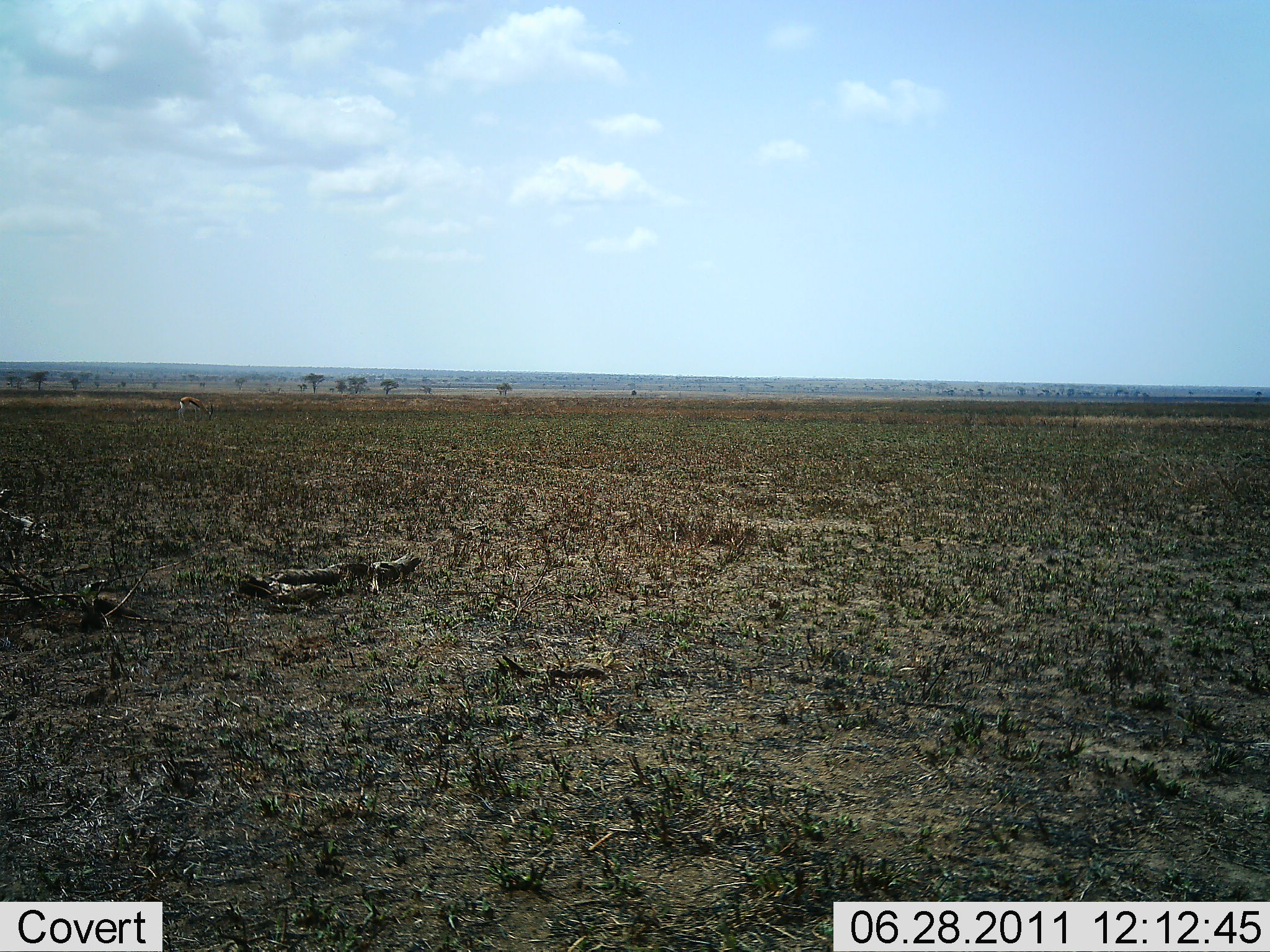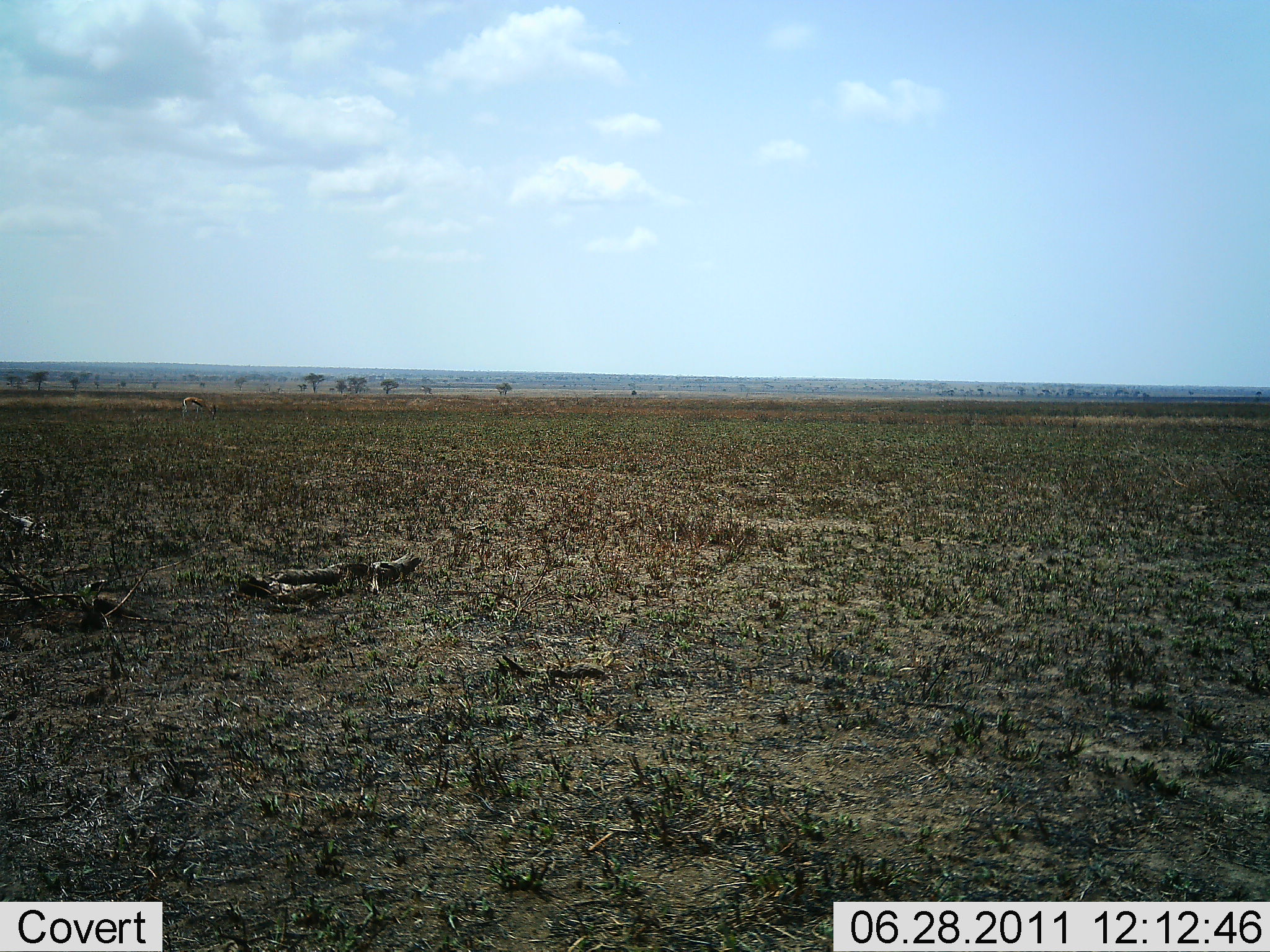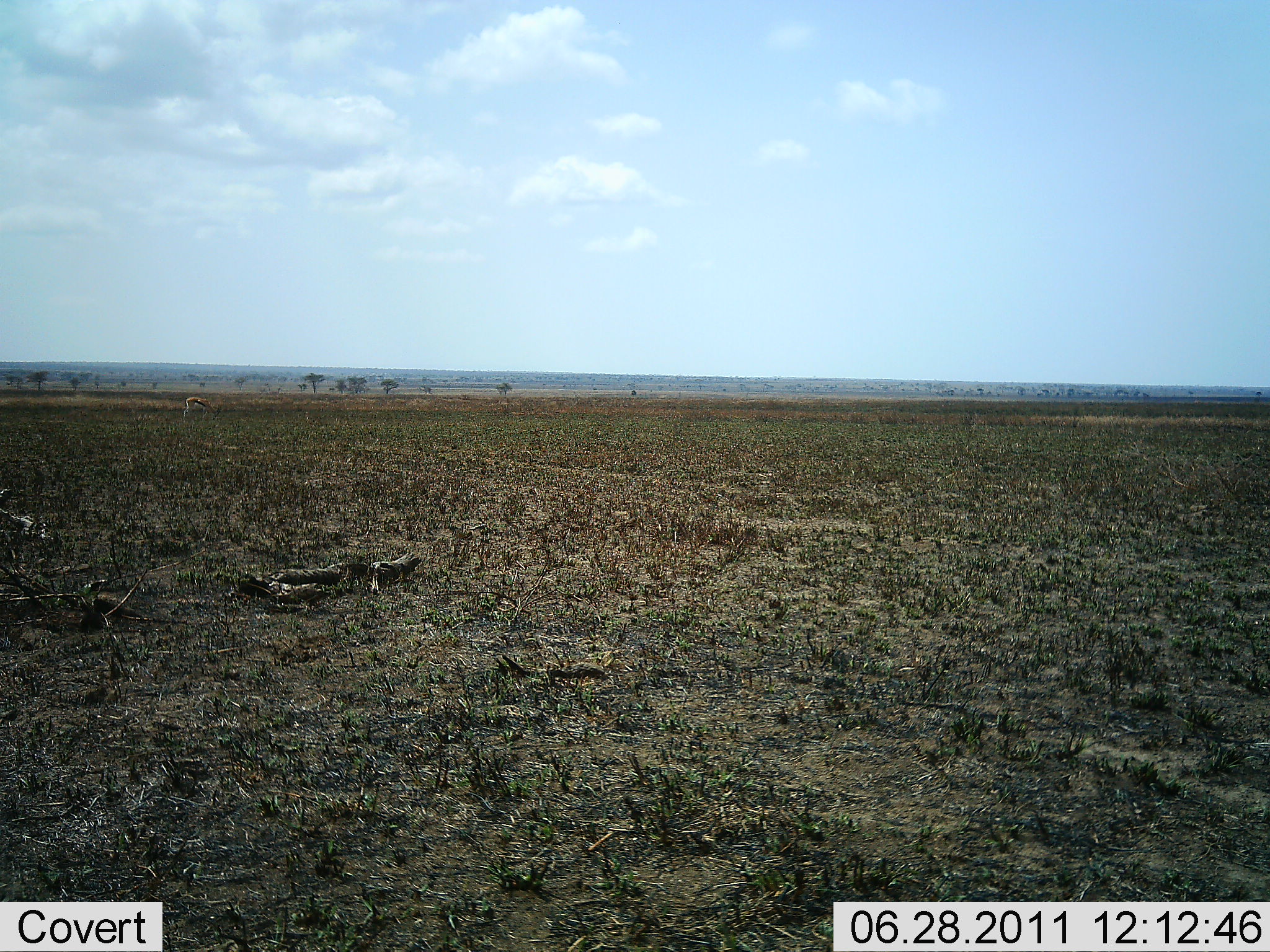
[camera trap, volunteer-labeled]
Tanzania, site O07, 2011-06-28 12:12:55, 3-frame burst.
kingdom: Animalia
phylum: Chordata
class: Mammalia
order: Artiodactyla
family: Bovidae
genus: Eudorcas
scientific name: Eudorcas thomsonii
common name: thomson's gazelle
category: gazellethomsons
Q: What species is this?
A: Gazellethomsons (thomson's gazelle) (Eudorcas thomsonii).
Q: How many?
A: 1.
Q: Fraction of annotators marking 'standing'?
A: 9%.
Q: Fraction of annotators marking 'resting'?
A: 0%.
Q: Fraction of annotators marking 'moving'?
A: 36%.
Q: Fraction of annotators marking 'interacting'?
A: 0%.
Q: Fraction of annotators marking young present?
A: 0%.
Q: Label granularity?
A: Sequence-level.